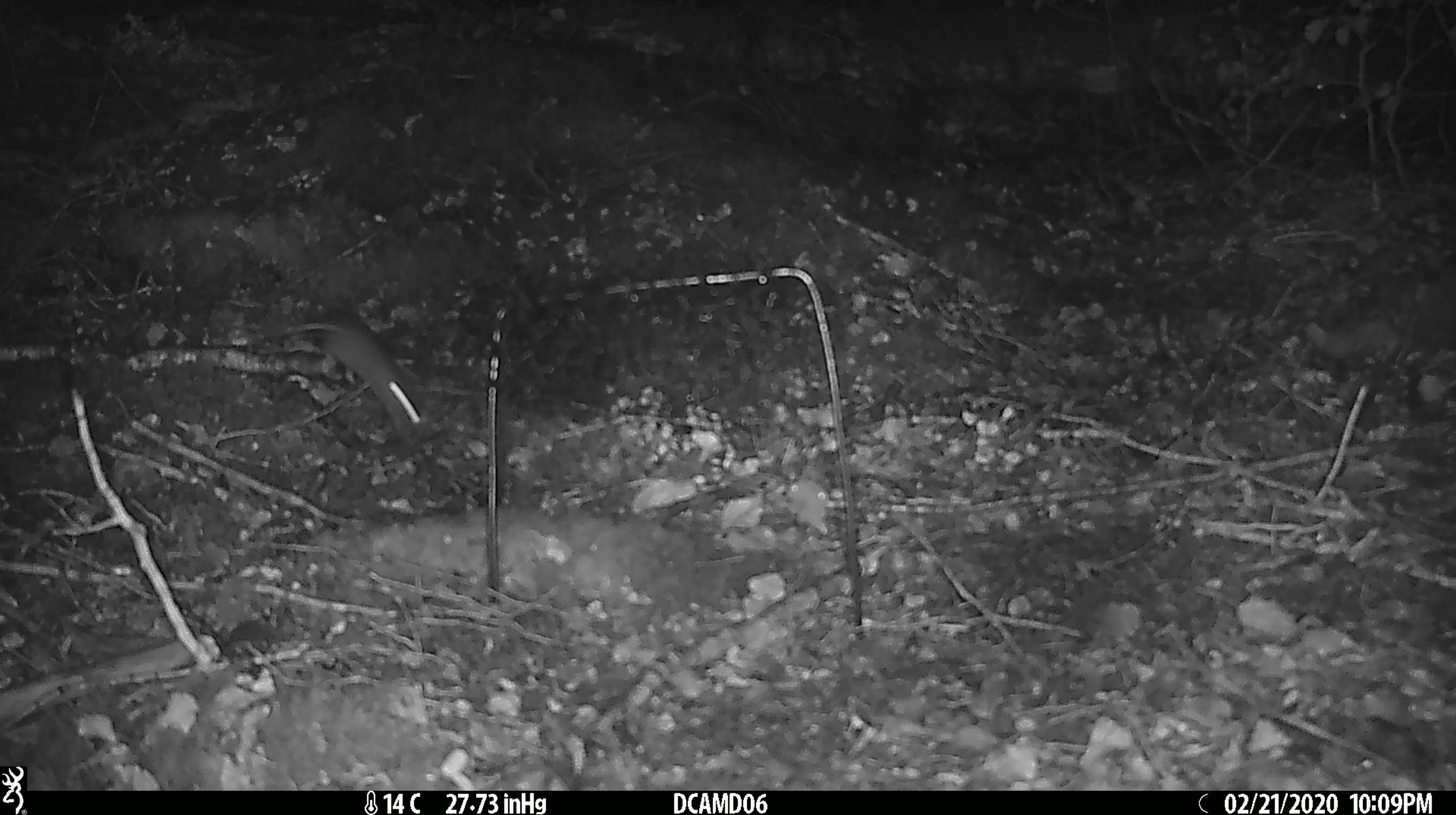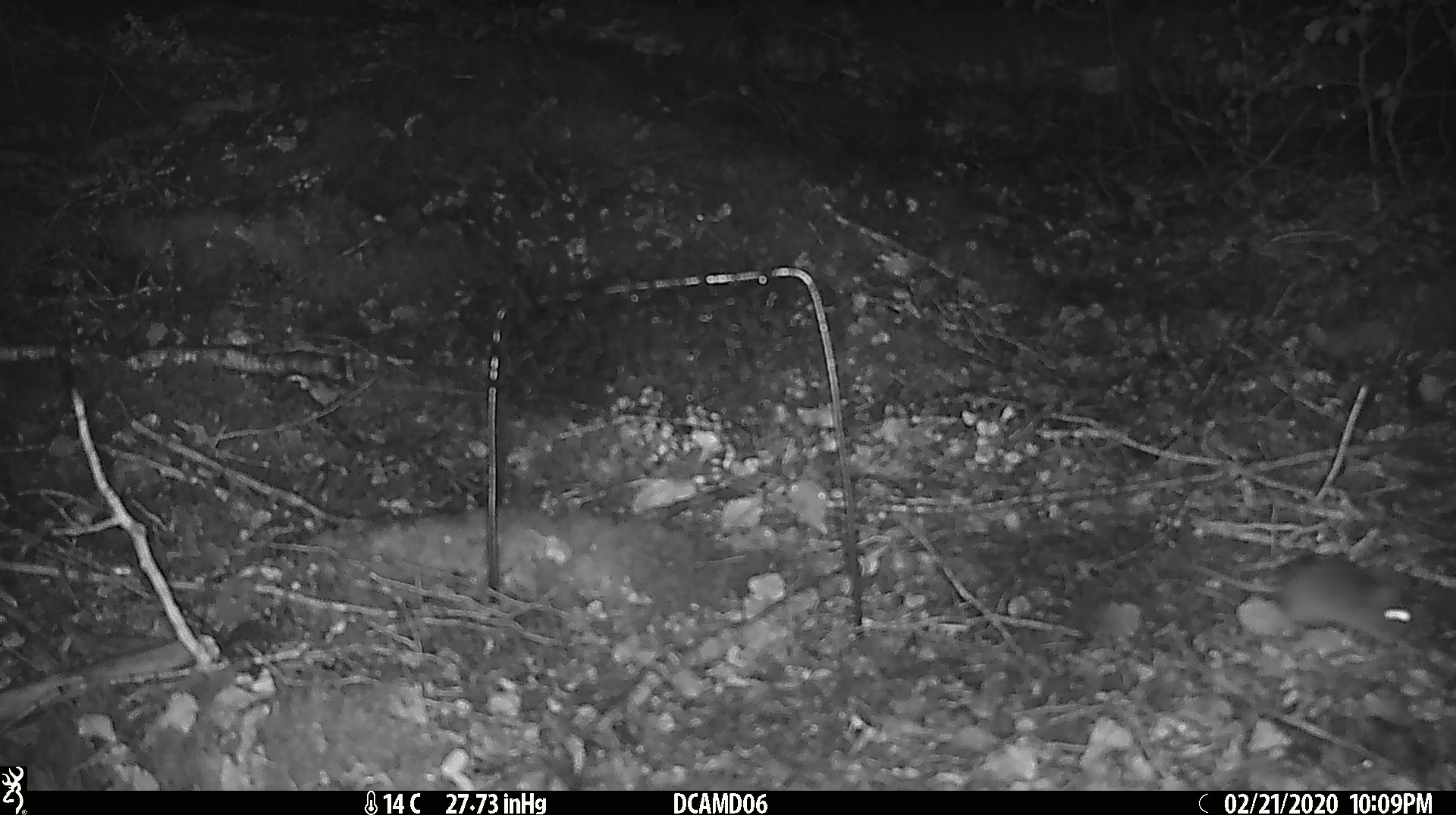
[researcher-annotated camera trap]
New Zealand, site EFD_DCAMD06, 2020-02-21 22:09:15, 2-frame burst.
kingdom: Animalia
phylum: Chordata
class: Mammalia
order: Rodentia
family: Muridae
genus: Mus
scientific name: Mus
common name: mouse